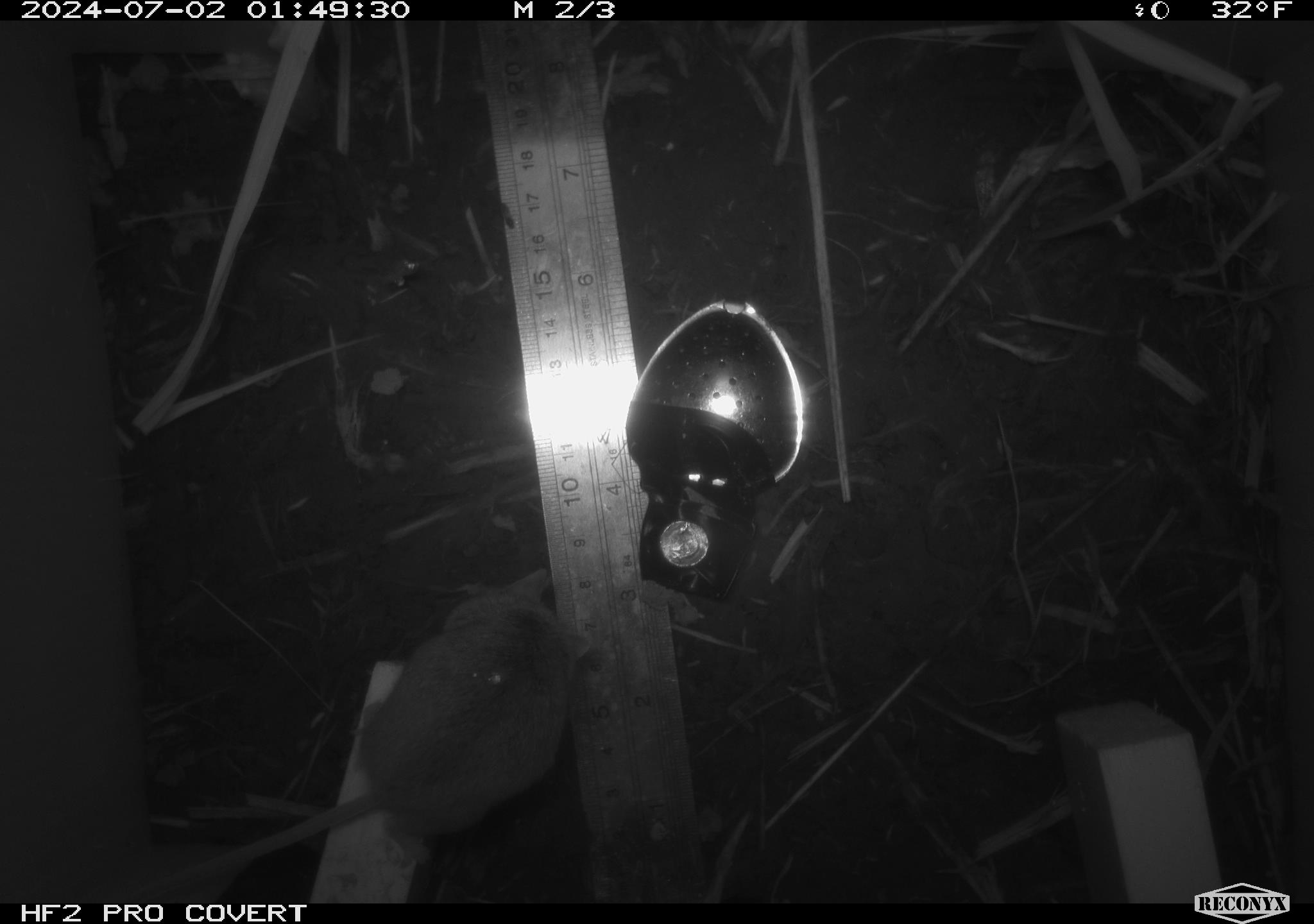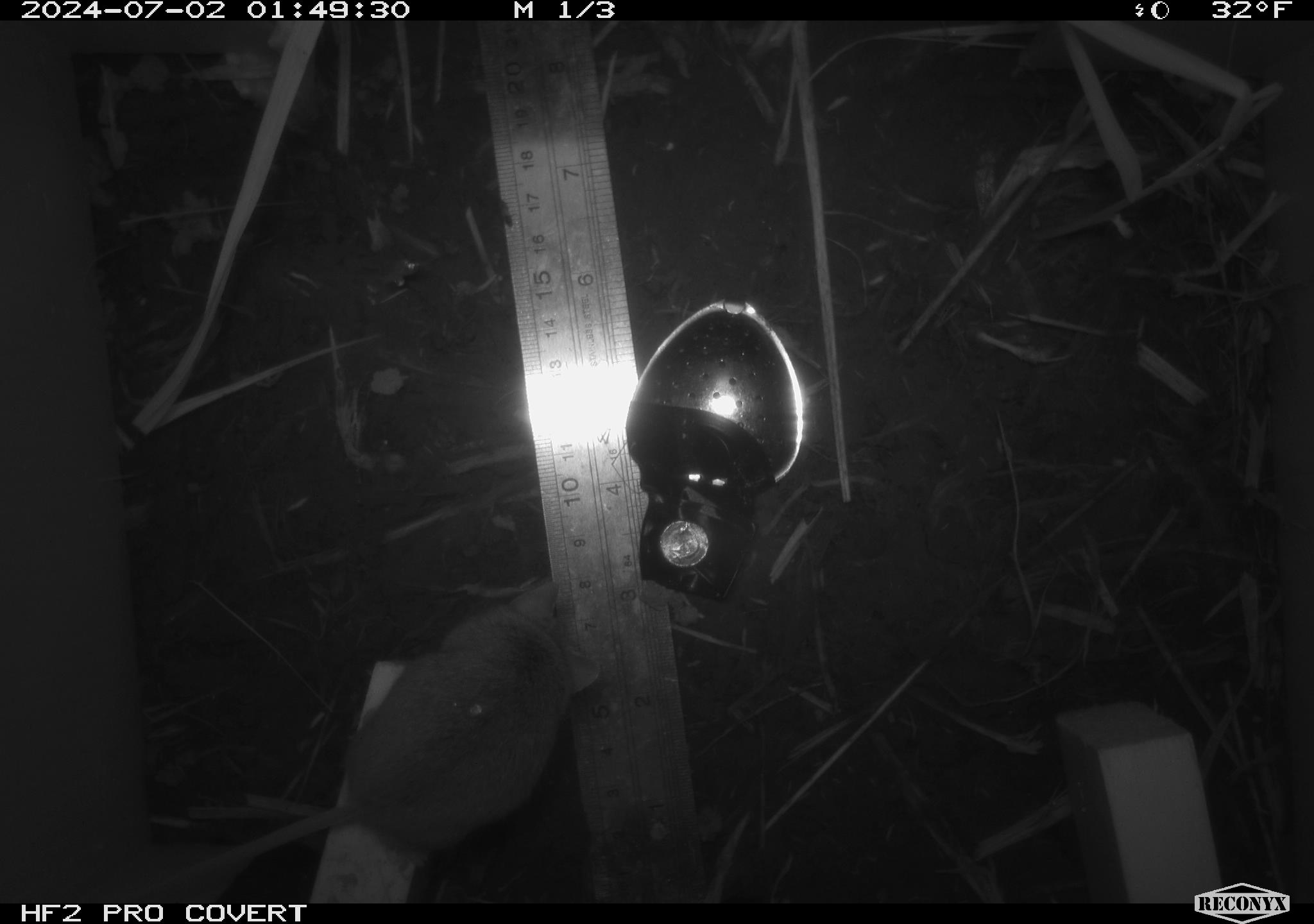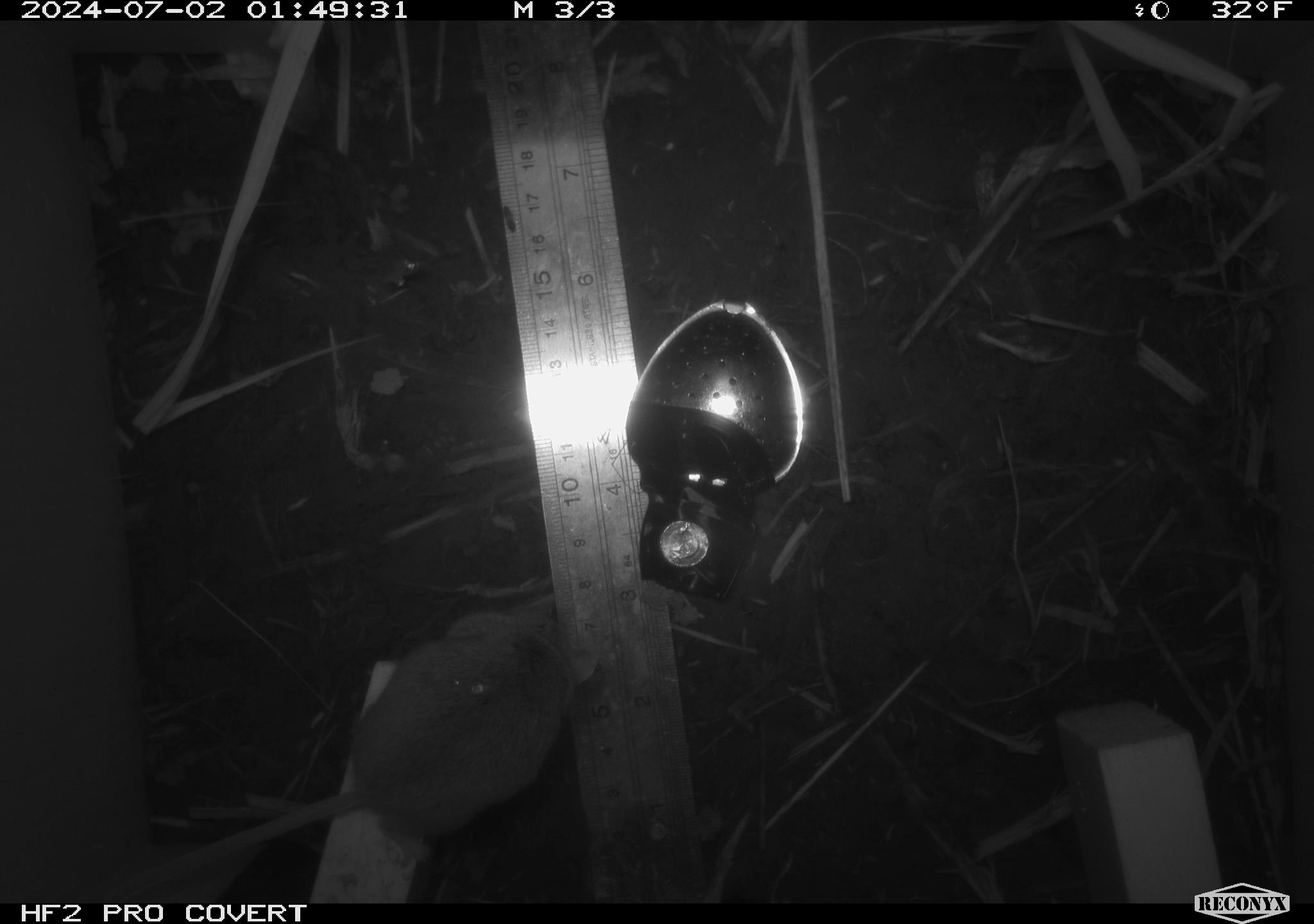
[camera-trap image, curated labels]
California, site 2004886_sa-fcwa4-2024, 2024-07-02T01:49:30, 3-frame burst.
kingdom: Animalia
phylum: Chordata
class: Mammalia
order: Rodentia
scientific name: Rodentia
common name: mouse species